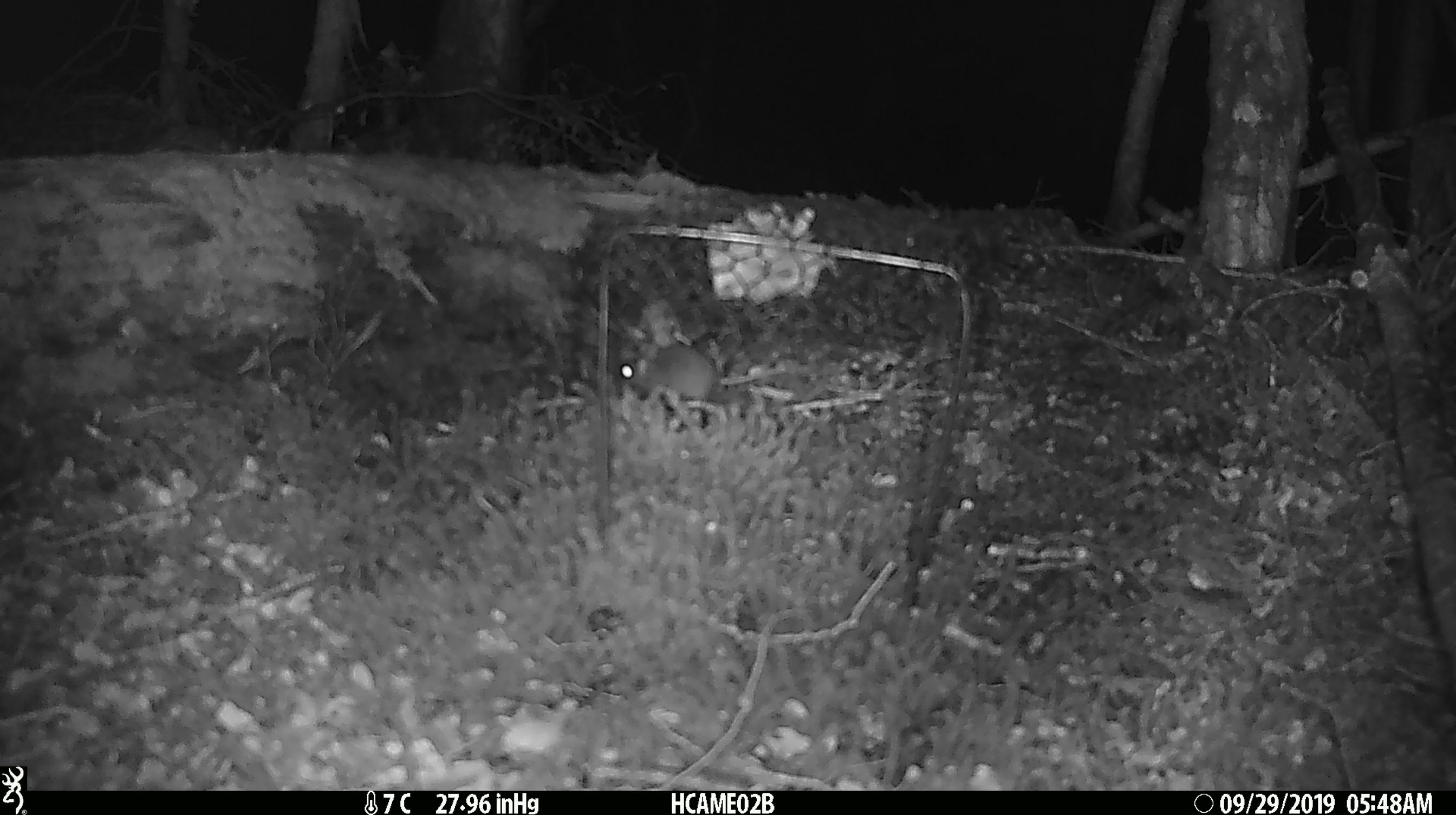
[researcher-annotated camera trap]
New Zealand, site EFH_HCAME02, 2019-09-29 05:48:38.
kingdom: Animalia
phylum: Chordata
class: Mammalia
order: Rodentia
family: Muridae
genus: Mus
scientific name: Mus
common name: mouse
Mouse (Mus).